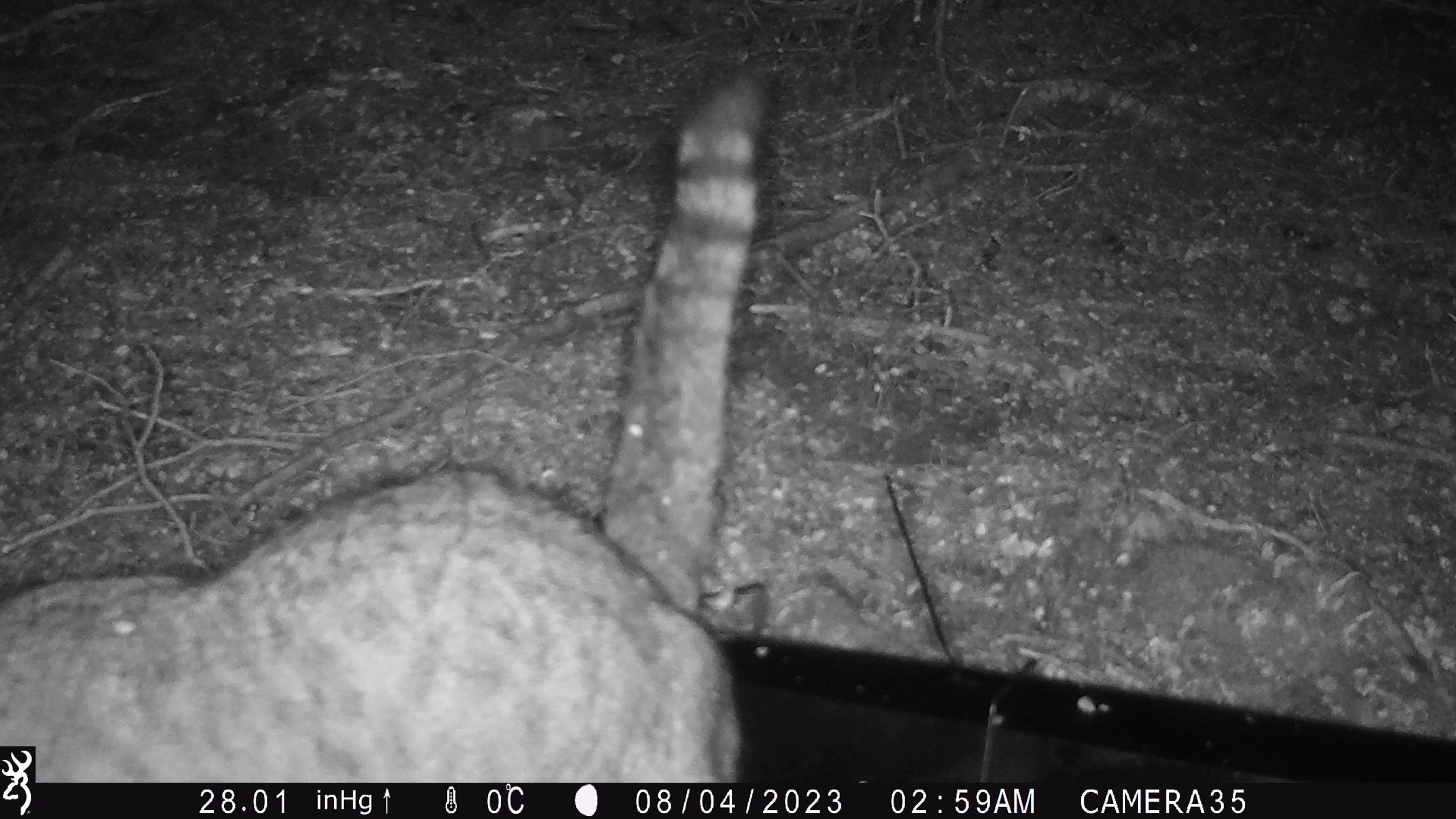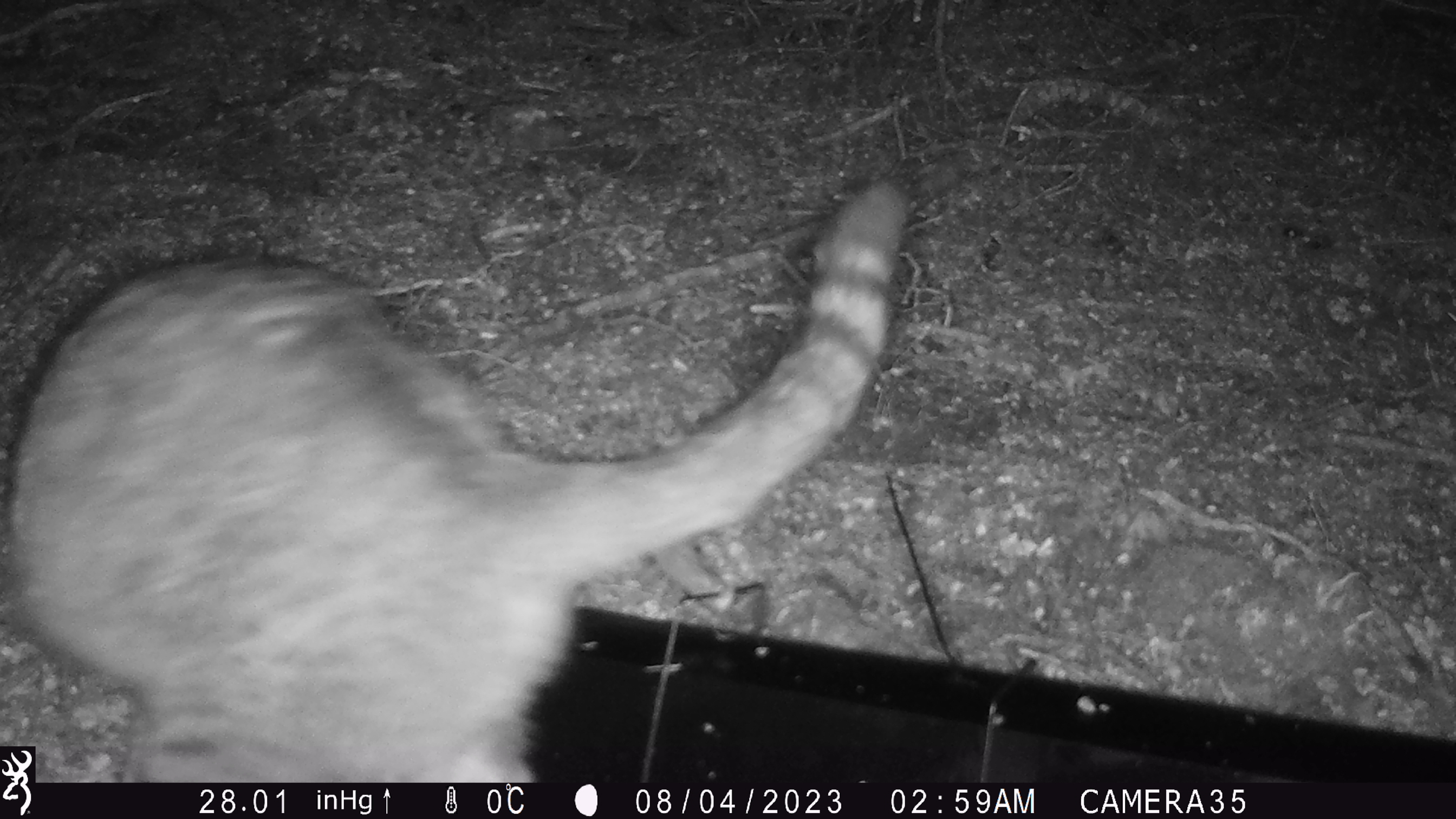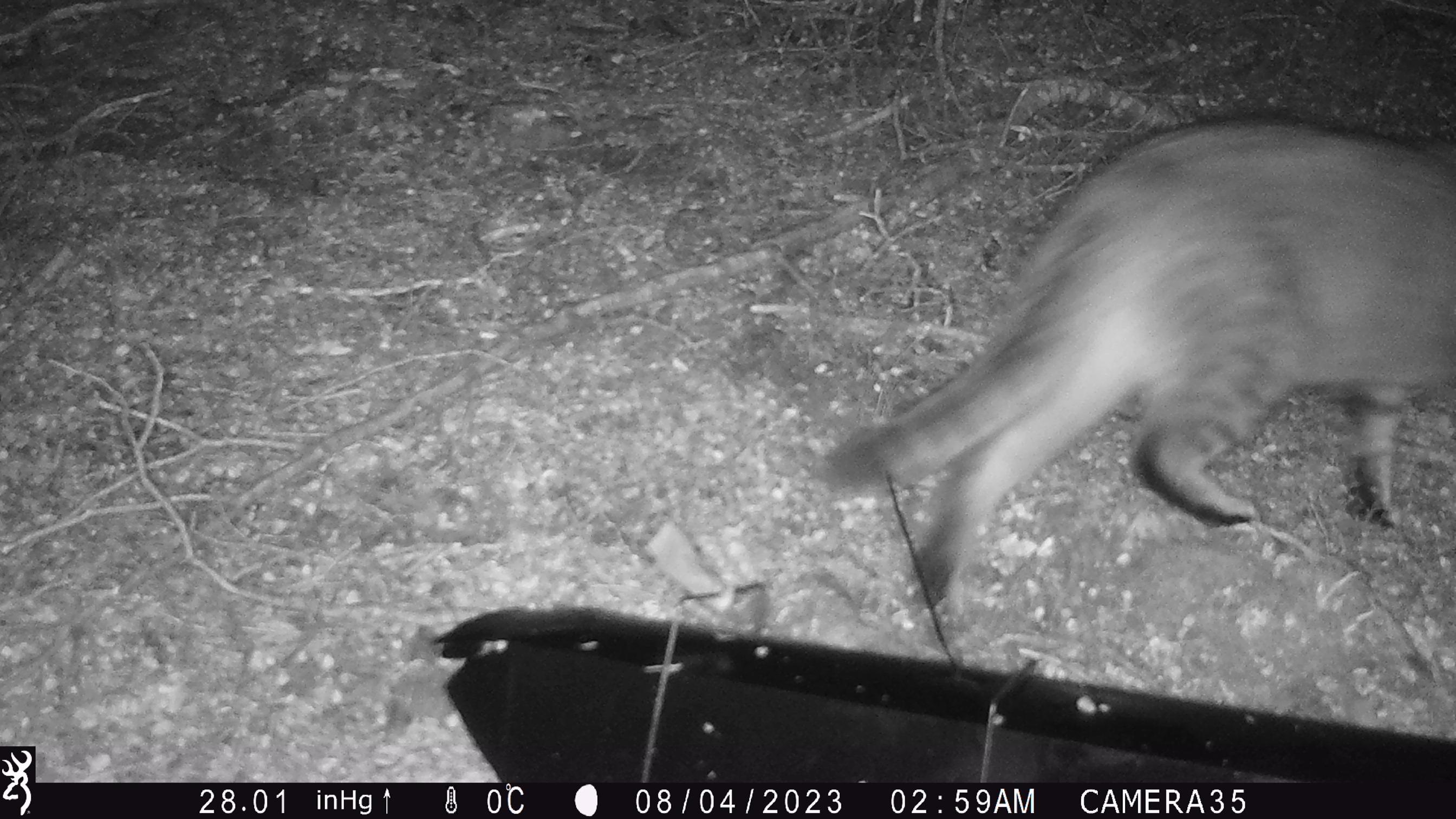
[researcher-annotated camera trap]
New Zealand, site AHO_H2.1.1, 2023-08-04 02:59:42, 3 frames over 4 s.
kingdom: Animalia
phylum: Chordata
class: Mammalia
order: Carnivora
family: Felidae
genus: Felis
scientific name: Felis catus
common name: domestic cat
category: cat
Cat (domestic cat) (Felis catus).